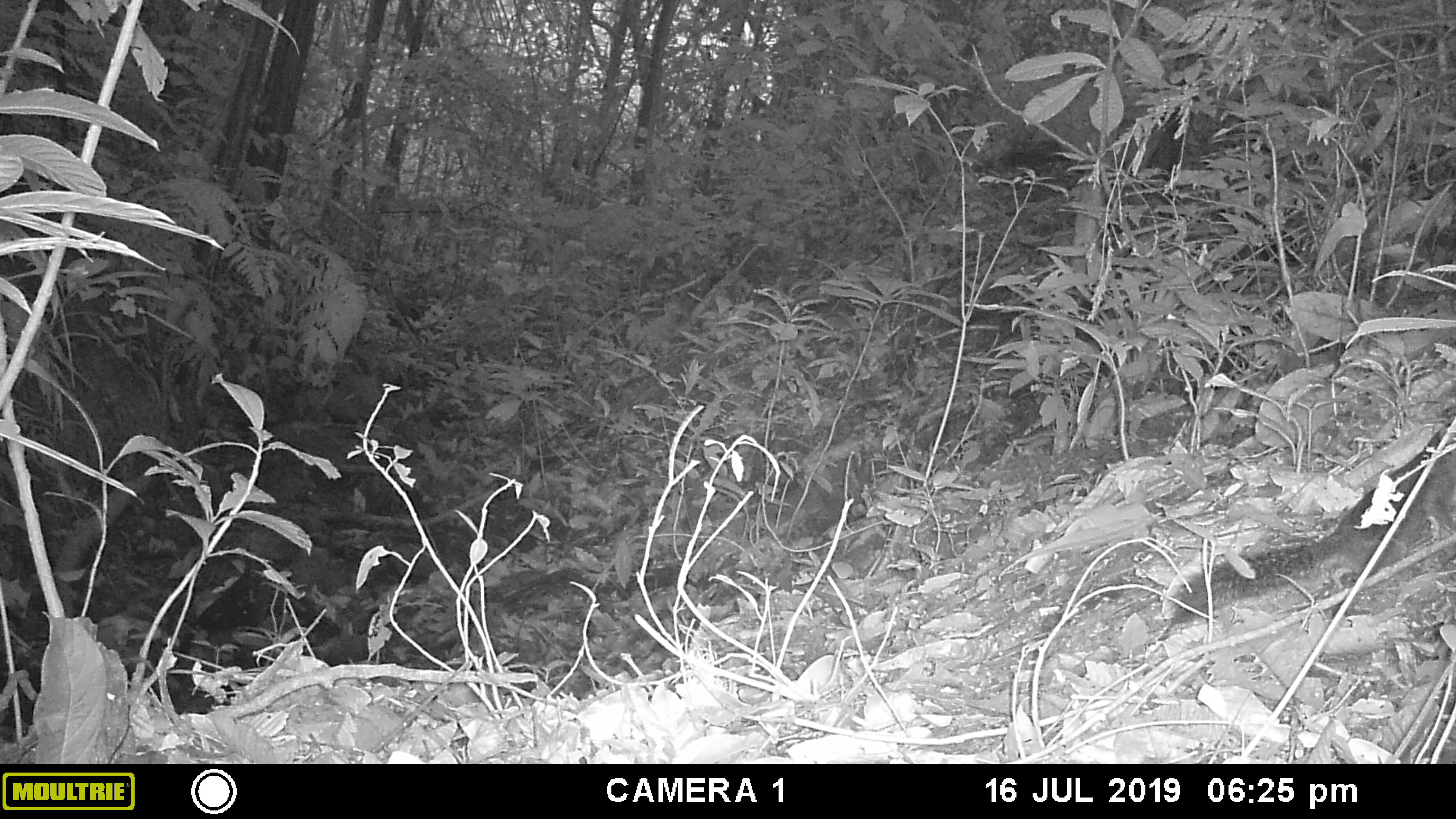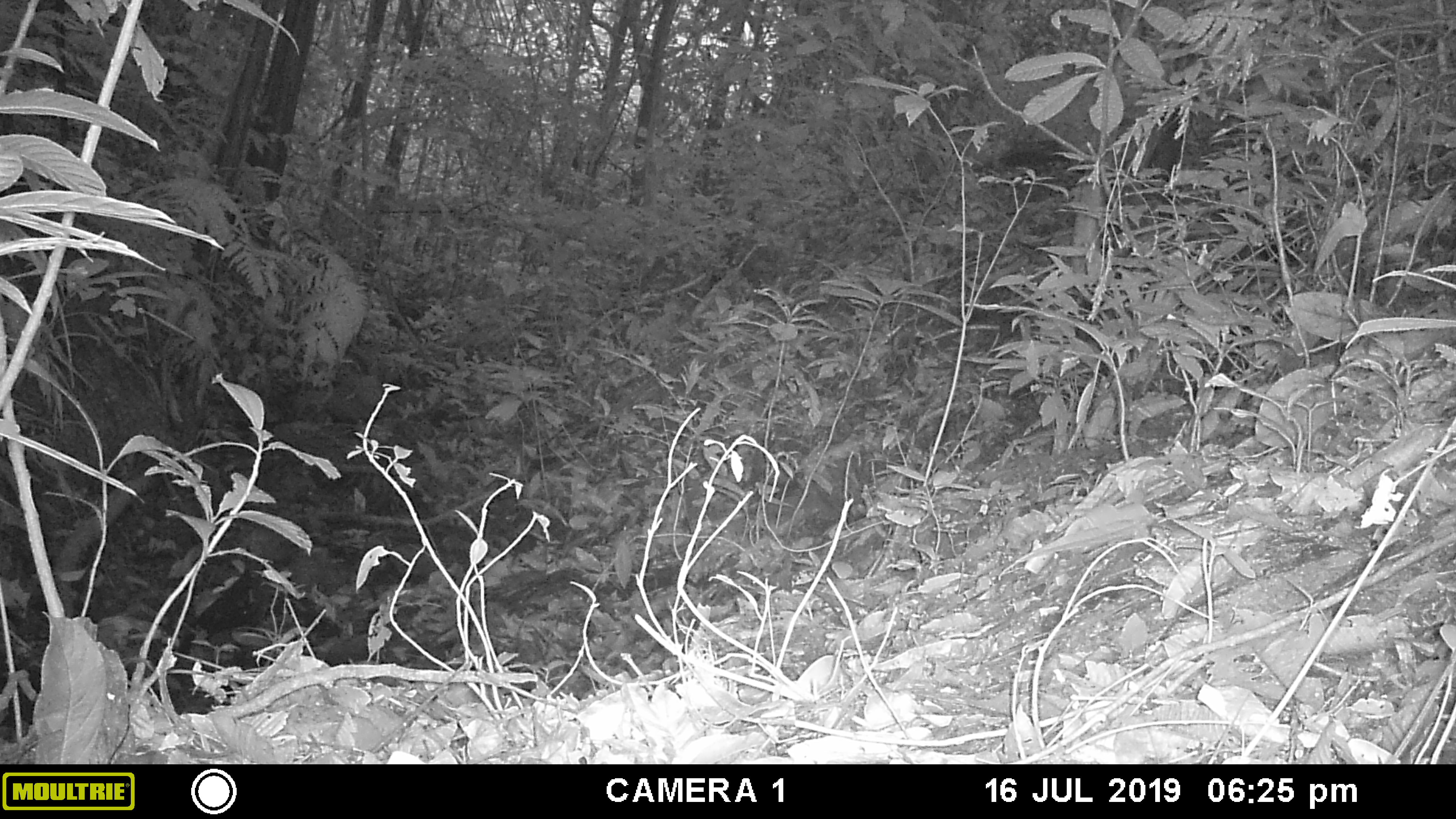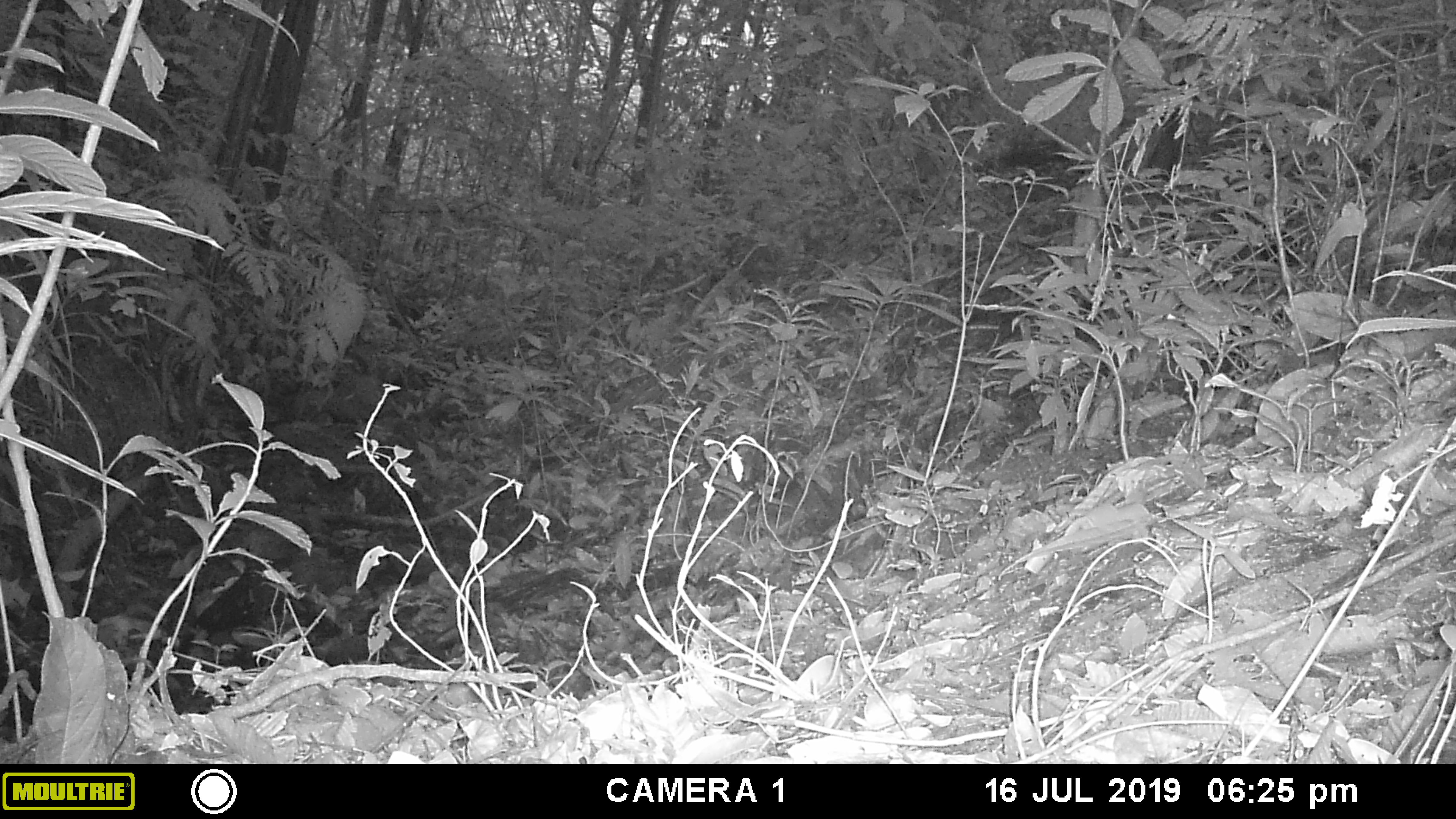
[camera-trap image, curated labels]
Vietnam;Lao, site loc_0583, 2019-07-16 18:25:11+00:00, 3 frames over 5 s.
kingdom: Animalia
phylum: Chordata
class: Mammalia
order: Rodentia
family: Sciuridae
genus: Dremomys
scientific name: Dremomys rufigenis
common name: red-cheeked squirrel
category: red cheeked squirrel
Red cheeked squirrel (red-cheeked squirrel) (Dremomys rufigenis). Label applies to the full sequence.